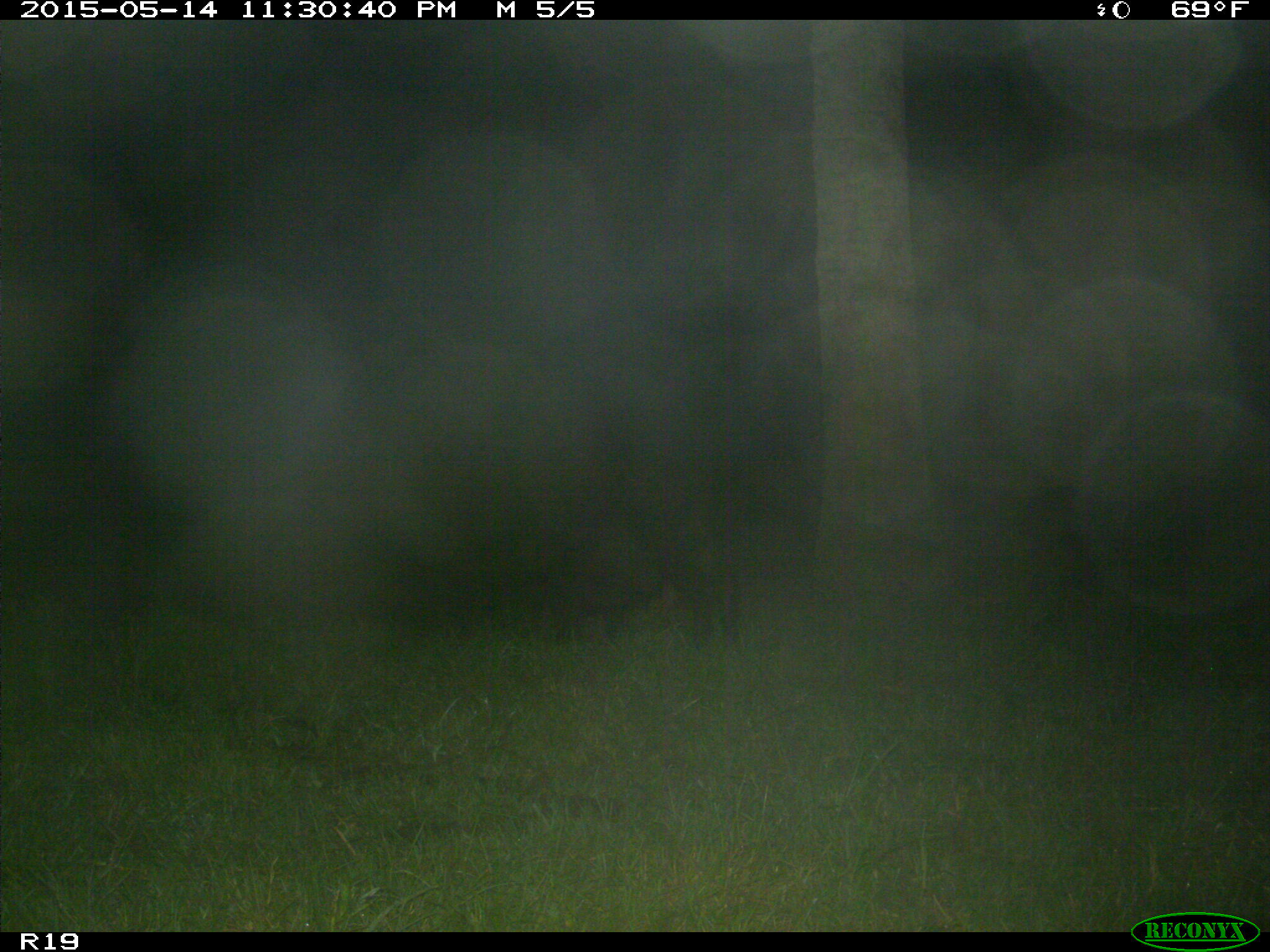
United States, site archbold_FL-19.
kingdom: Animalia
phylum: Chordata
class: Mammalia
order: Artiodactyla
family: Suidae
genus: Sus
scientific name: Sus scrofa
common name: wild boar